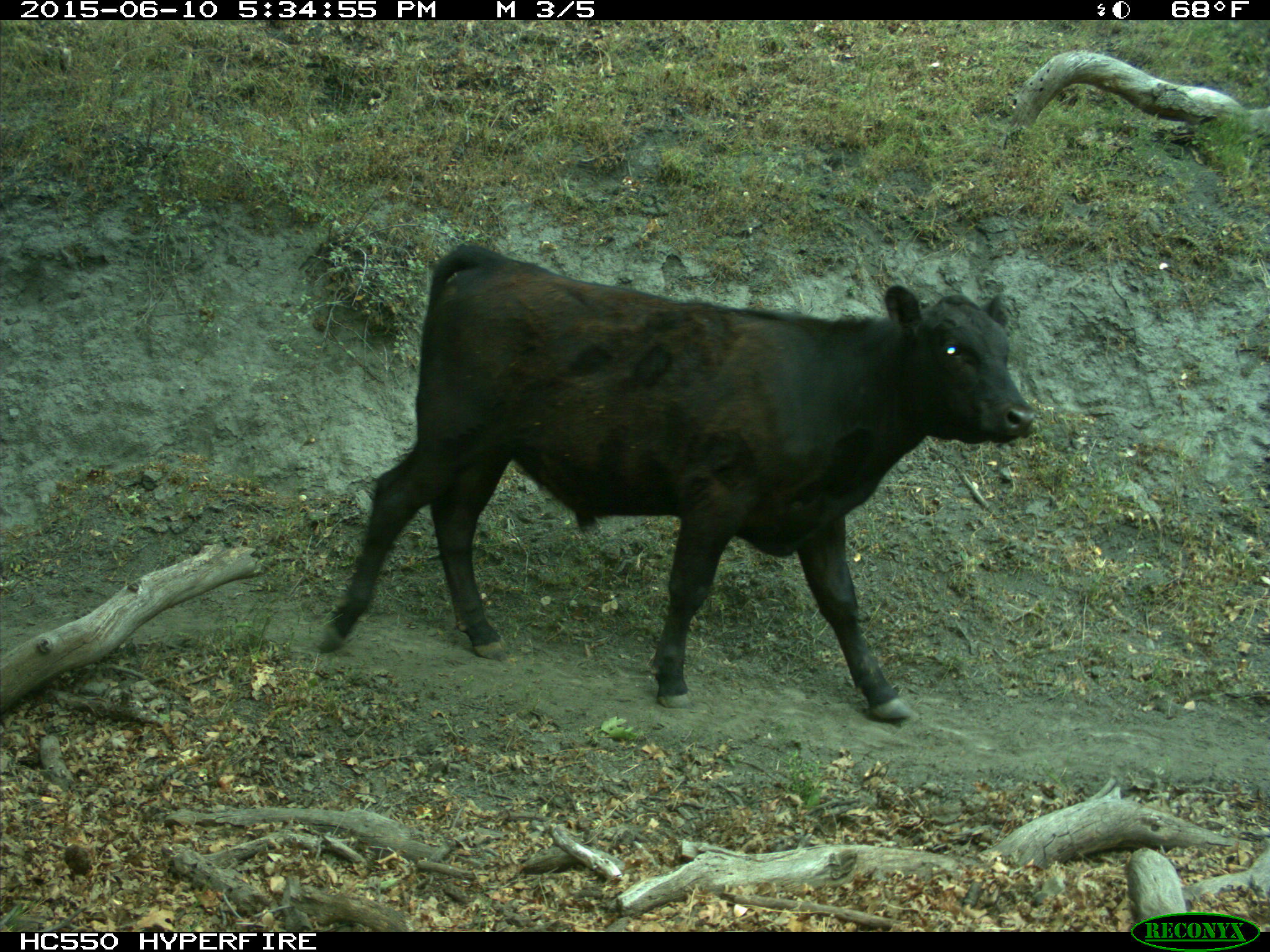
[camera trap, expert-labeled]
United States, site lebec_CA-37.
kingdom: Animalia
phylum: Chordata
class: Mammalia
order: Artiodactyla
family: Bovidae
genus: Bos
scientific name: Bos taurus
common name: domestic cow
Bos taurus (domestic cow).